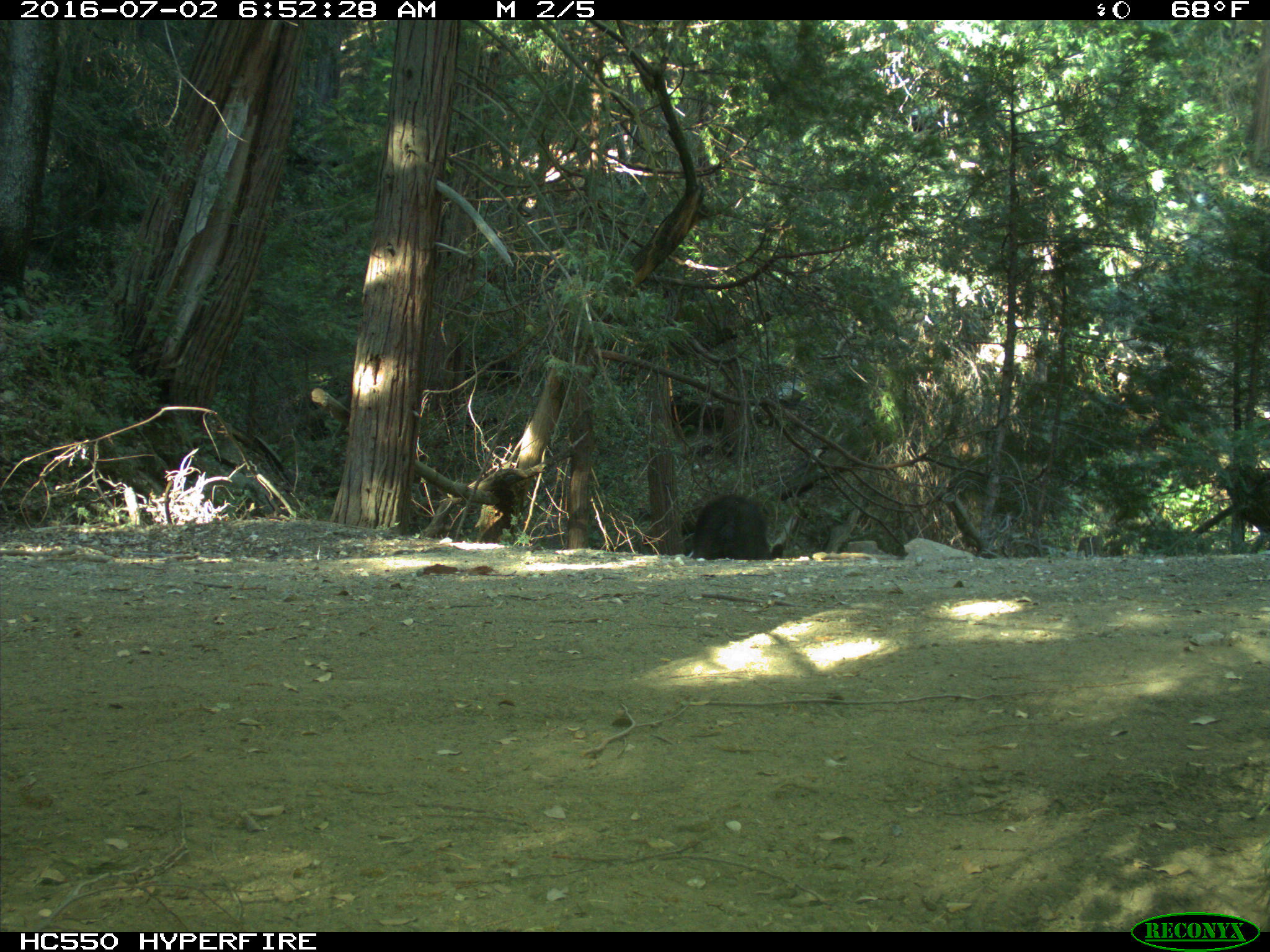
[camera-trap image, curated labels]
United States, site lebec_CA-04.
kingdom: Animalia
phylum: Chordata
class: Mammalia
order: Carnivora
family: Ursidae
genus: Ursus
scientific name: Ursus americanus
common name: american black bear